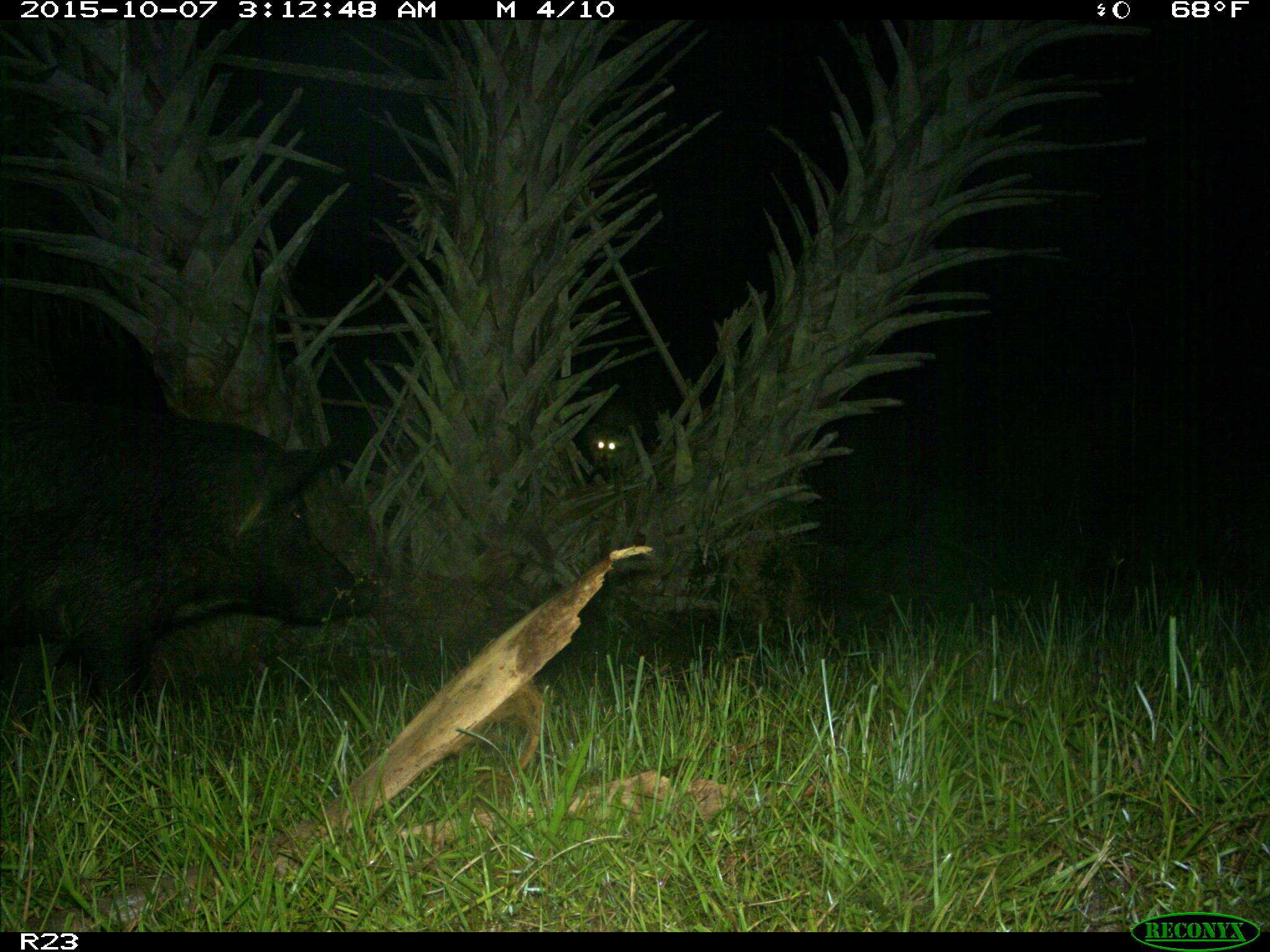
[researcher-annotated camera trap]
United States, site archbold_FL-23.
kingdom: Animalia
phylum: Chordata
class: Mammalia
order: Artiodactyla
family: Suidae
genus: Sus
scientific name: Sus scrofa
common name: wild boar